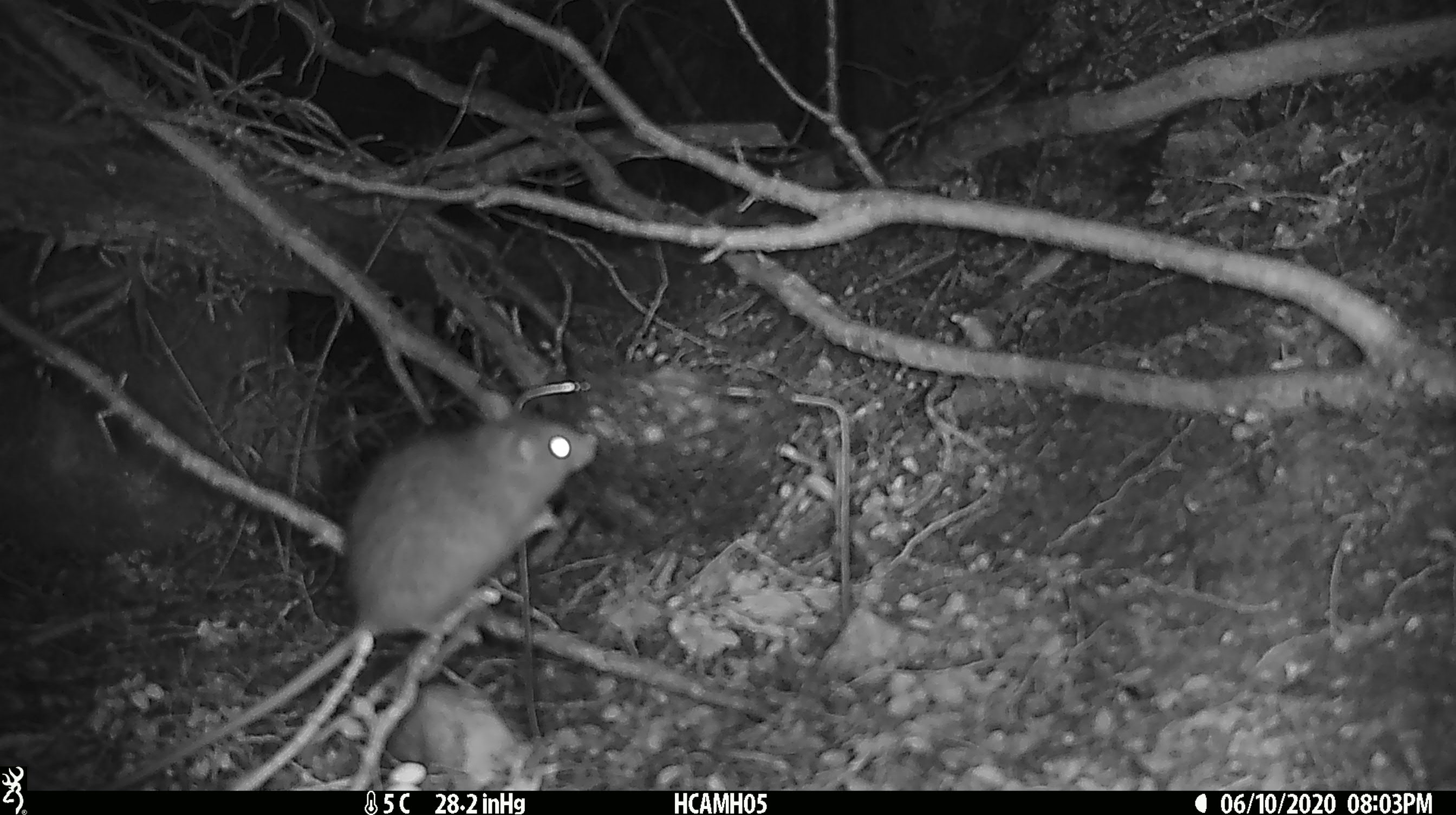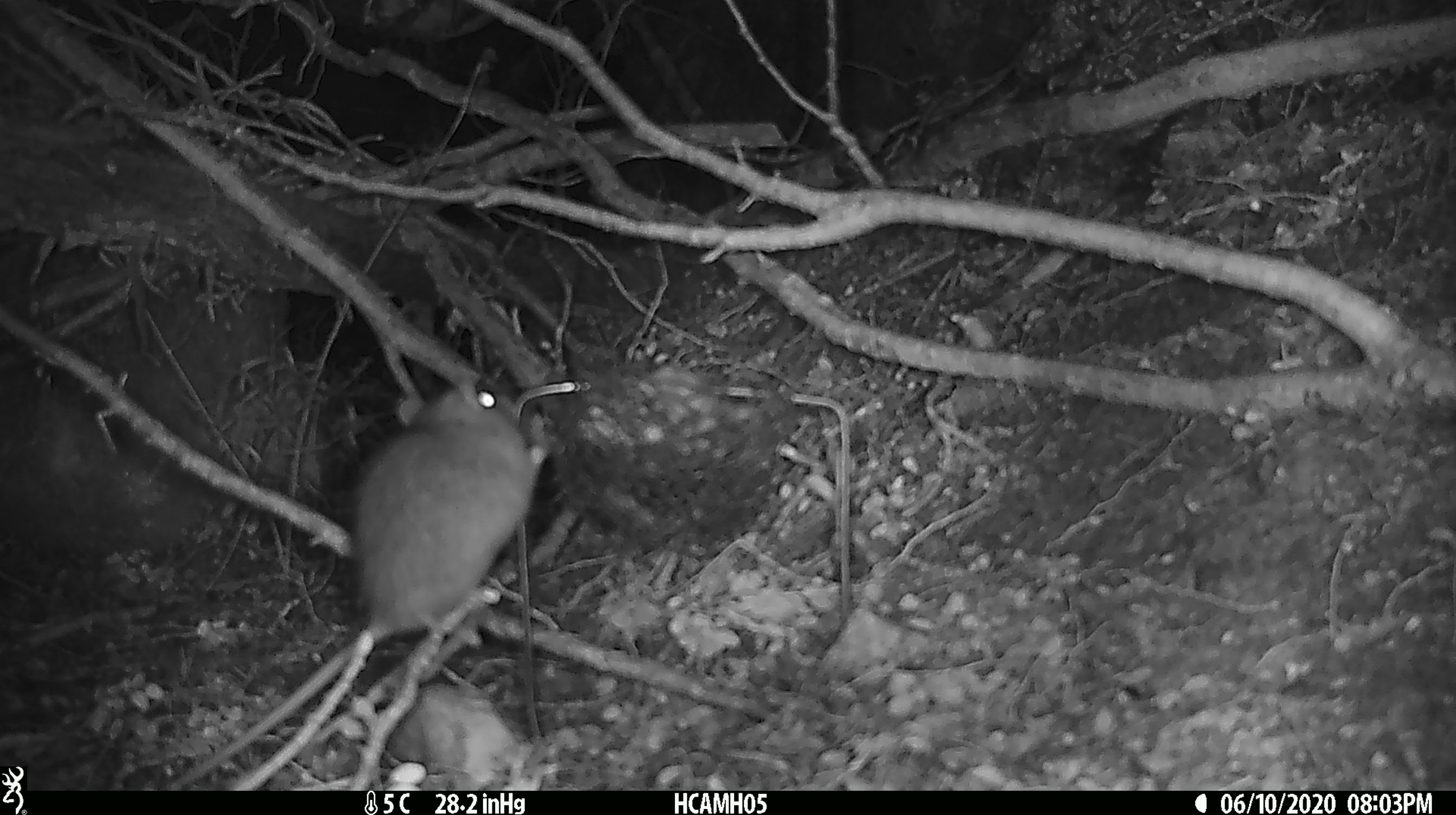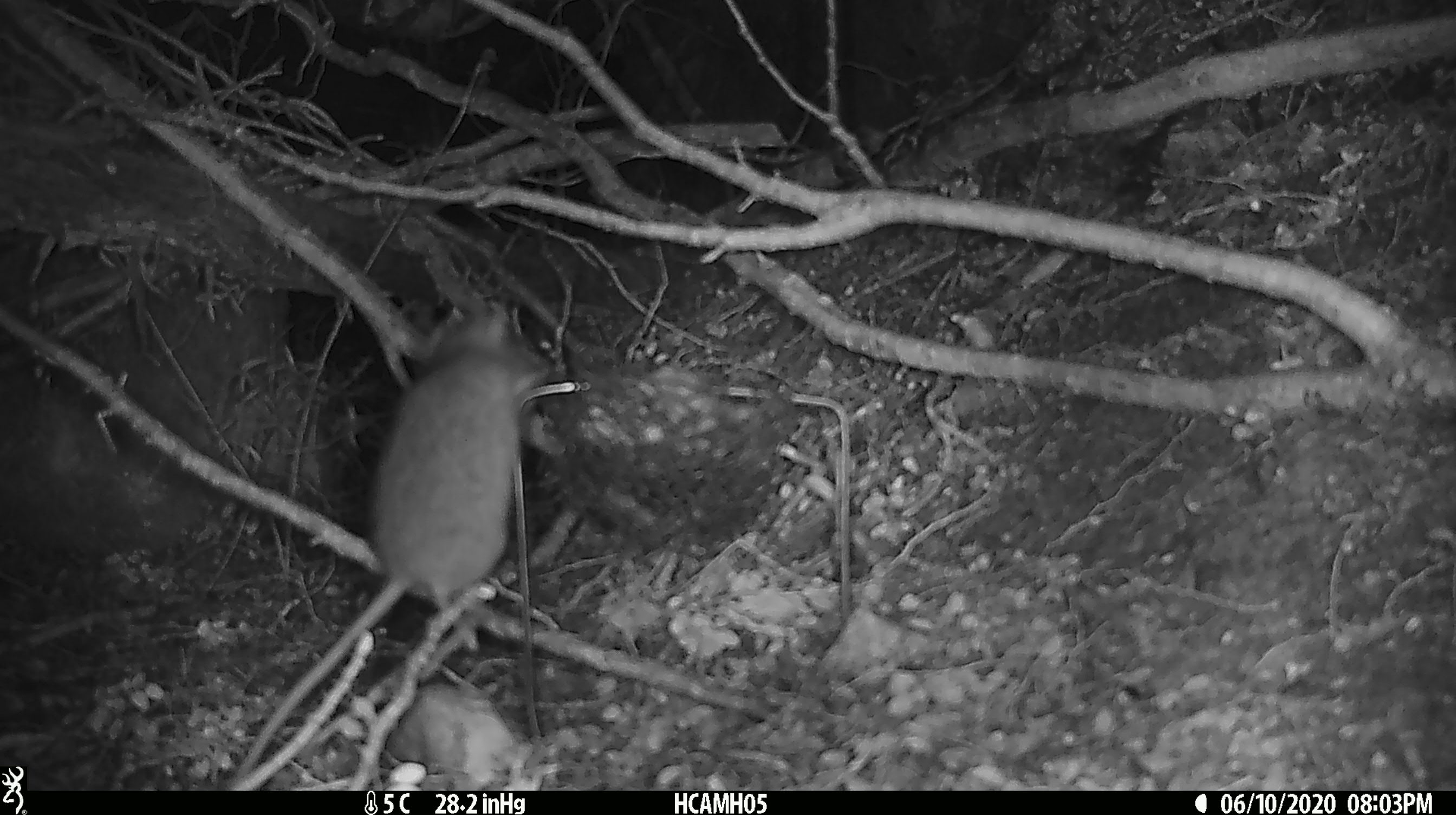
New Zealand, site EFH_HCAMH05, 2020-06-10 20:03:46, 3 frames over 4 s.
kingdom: Animalia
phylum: Chordata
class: Mammalia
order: Rodentia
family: Muridae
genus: Rattus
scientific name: Rattus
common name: rat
Rat (Rattus).